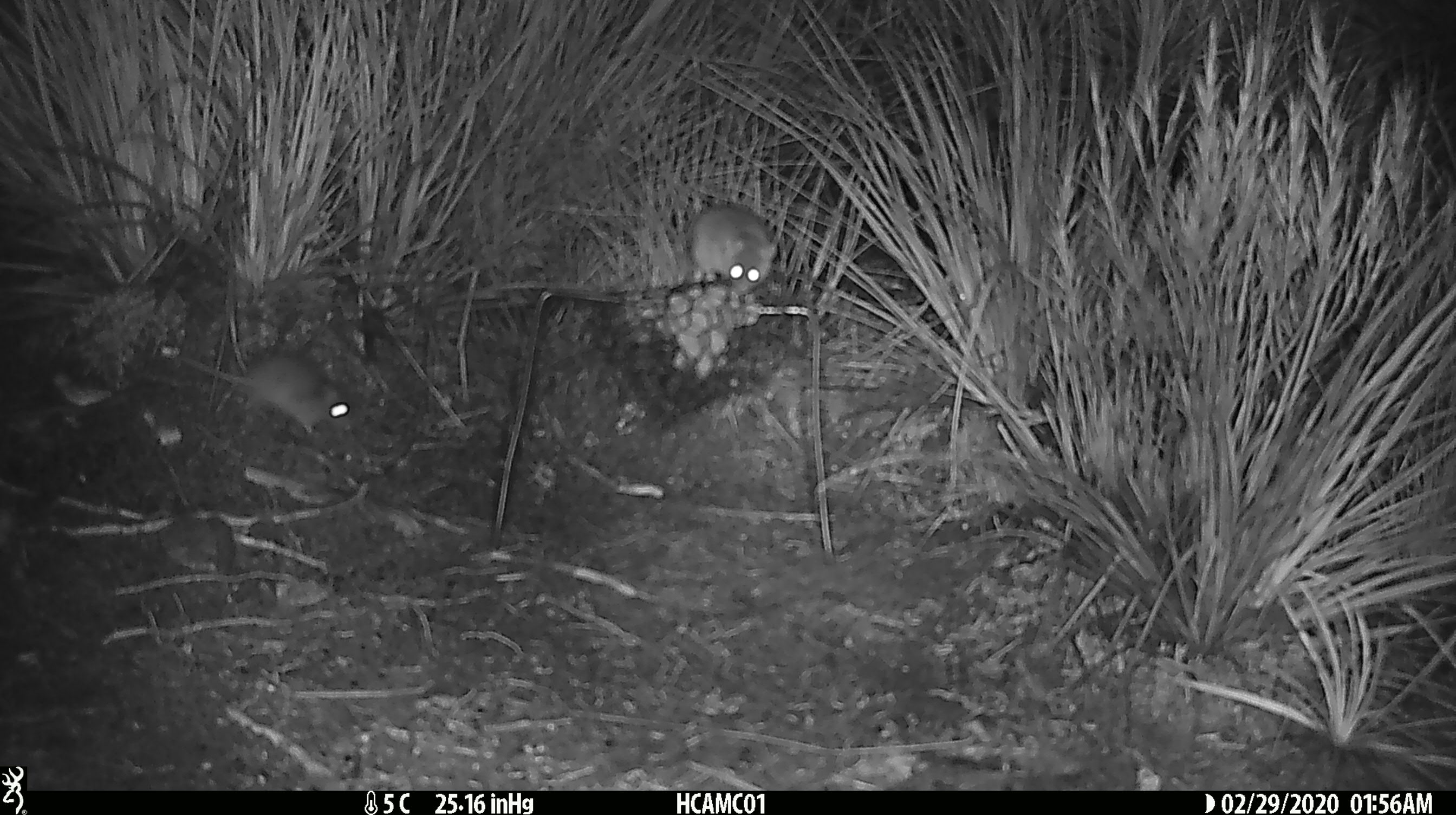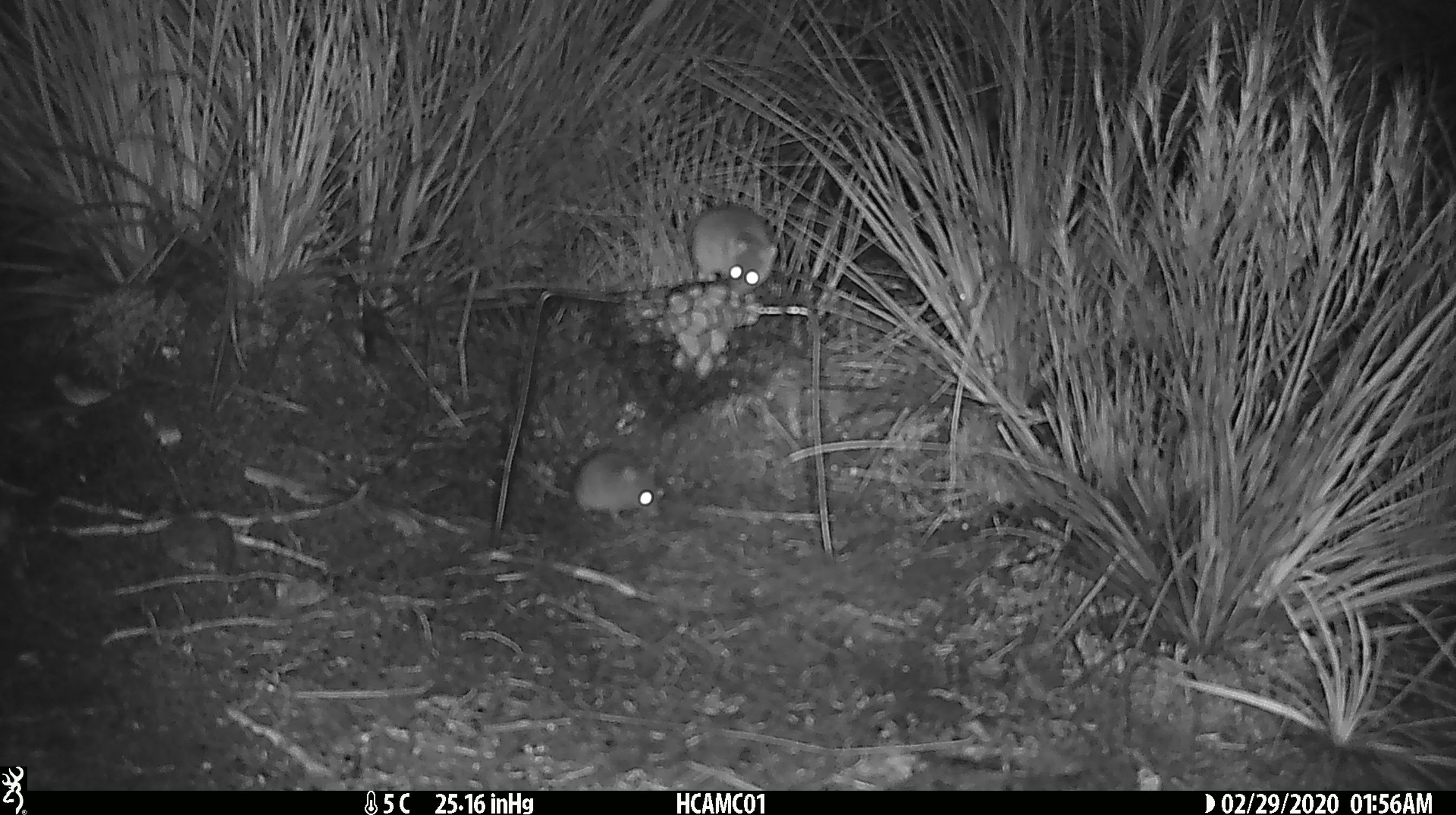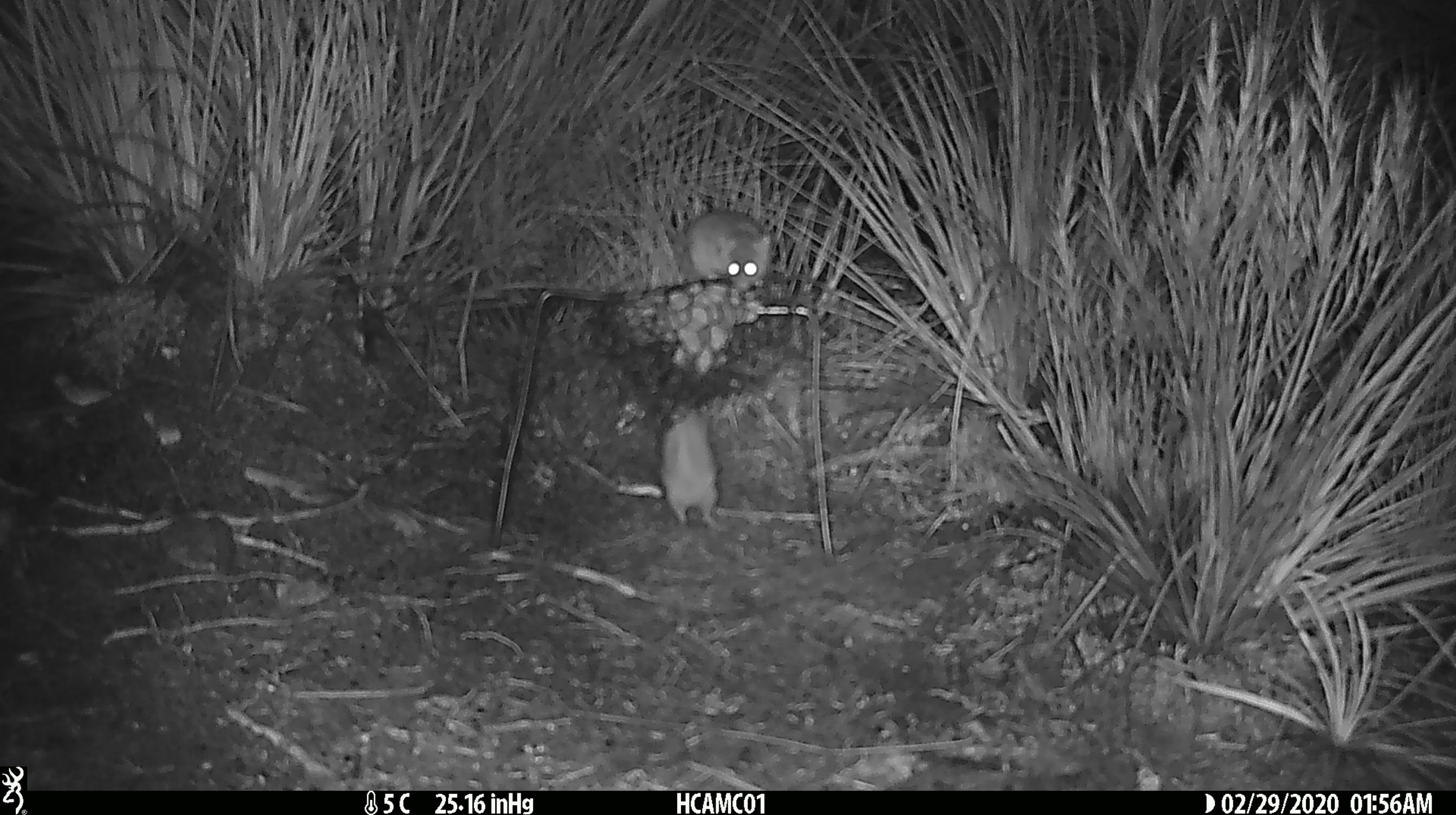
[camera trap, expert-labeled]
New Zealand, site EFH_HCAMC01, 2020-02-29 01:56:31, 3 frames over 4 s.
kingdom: Animalia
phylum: Chordata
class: Mammalia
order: Rodentia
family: Muridae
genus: Mus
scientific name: Mus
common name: mouse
Mouse (Mus).